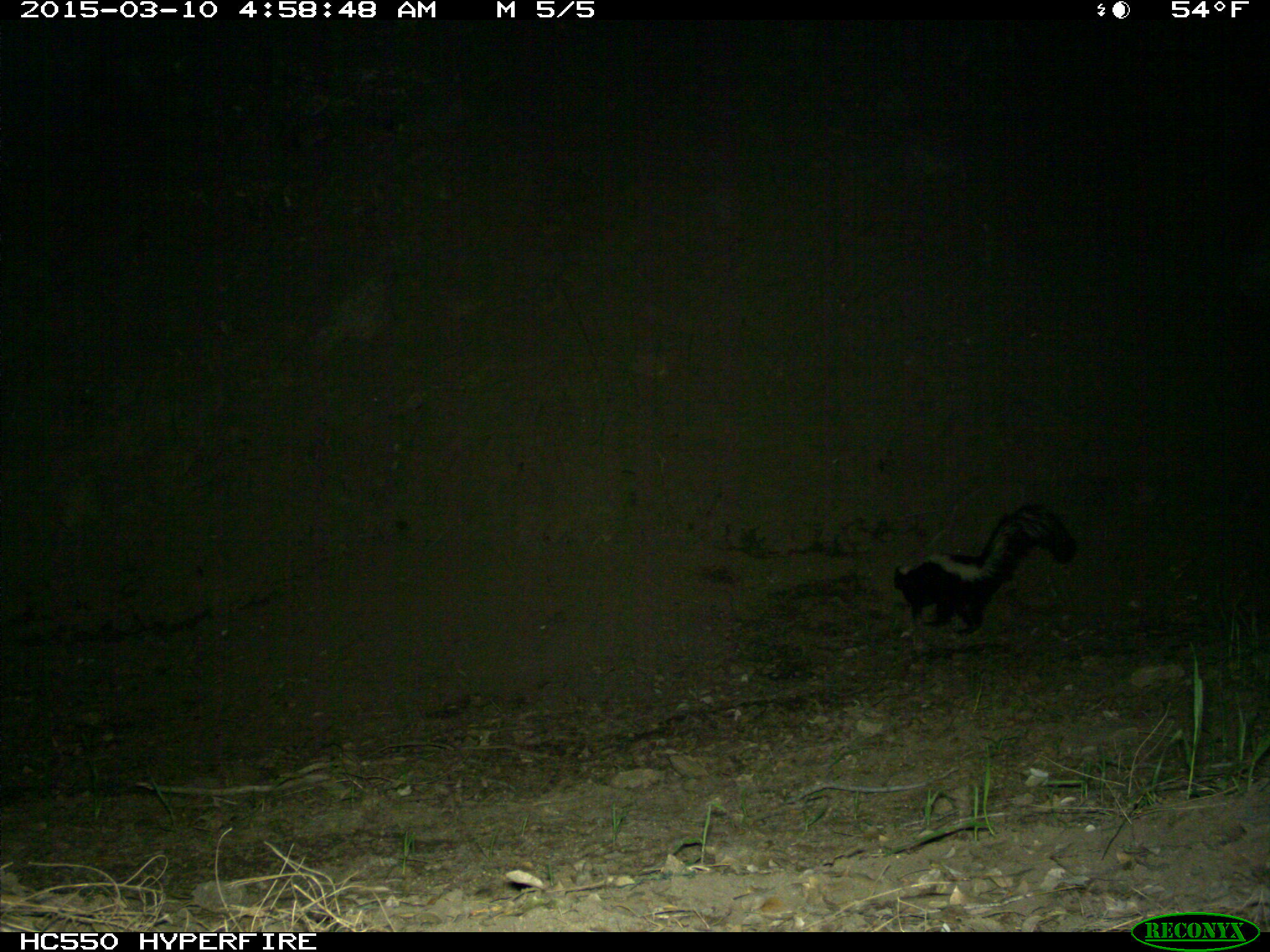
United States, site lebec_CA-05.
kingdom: Animalia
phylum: Chordata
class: Mammalia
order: Carnivora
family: Mephitidae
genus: Mephitis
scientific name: Mephitis mephitis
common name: striped skunk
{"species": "Mephitis mephitis (striped skunk)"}